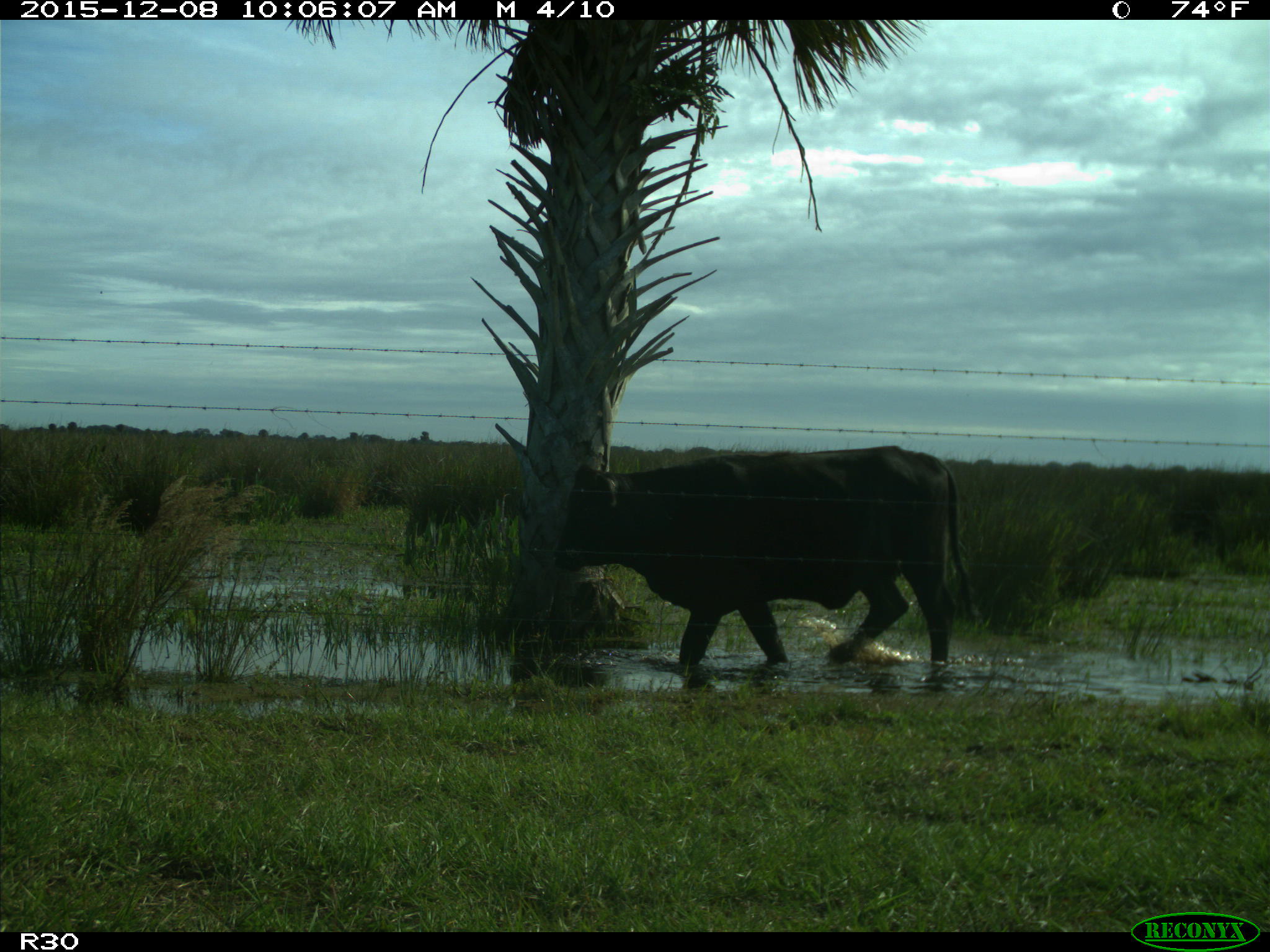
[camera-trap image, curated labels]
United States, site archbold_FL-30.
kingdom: Animalia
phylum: Chordata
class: Mammalia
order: Artiodactyla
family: Bovidae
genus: Bos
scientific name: Bos taurus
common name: domestic cow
Bos taurus (domestic cow).